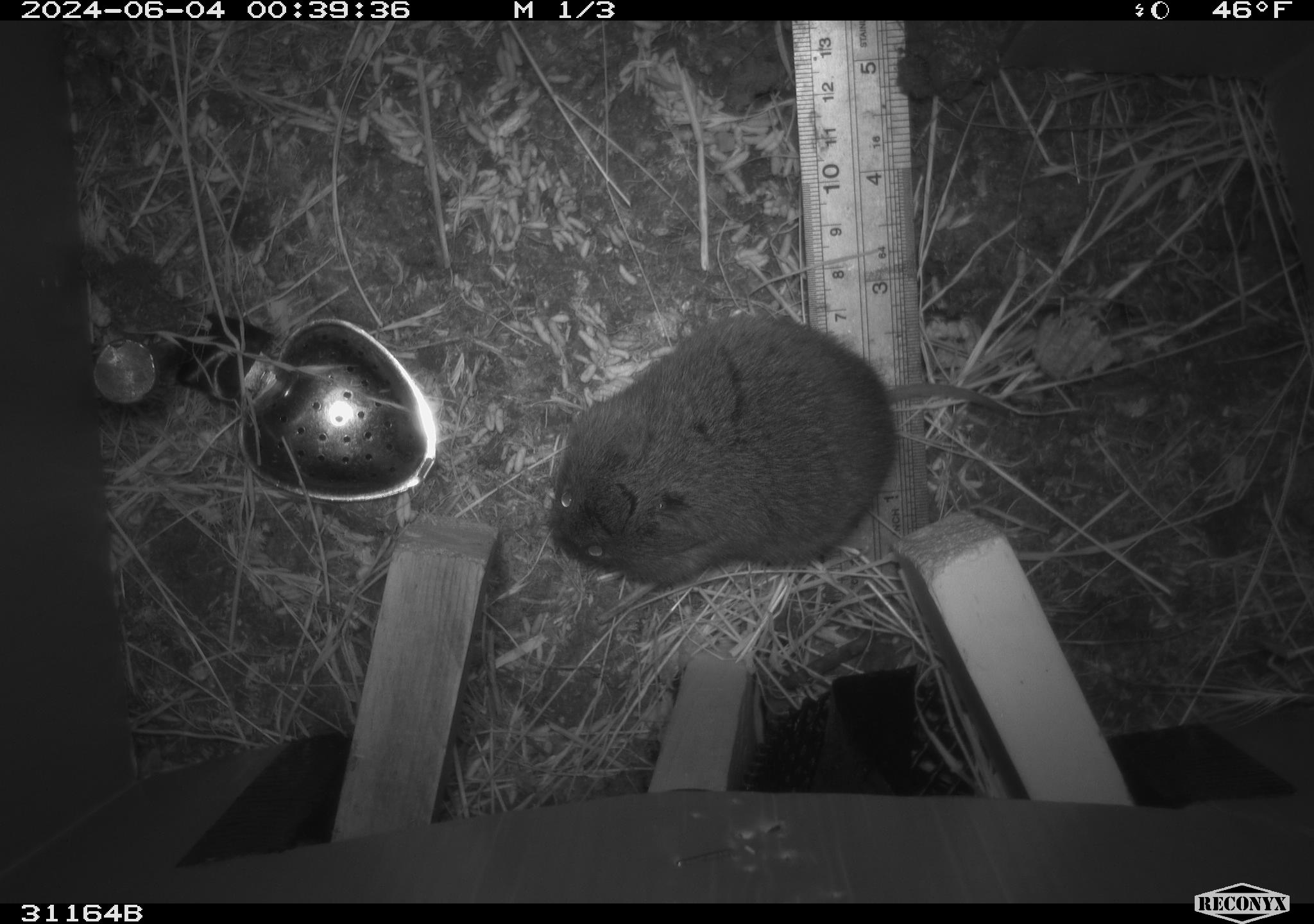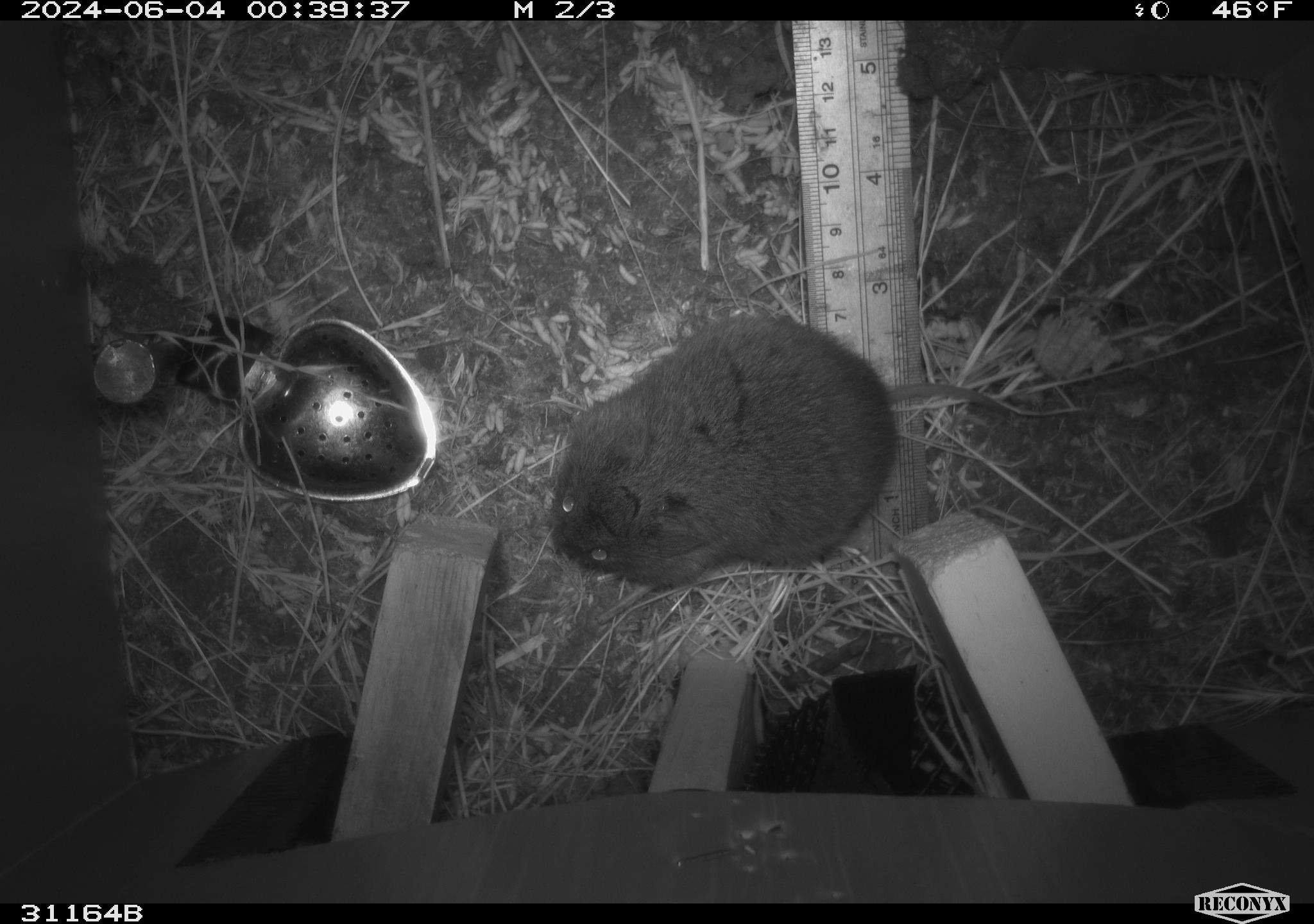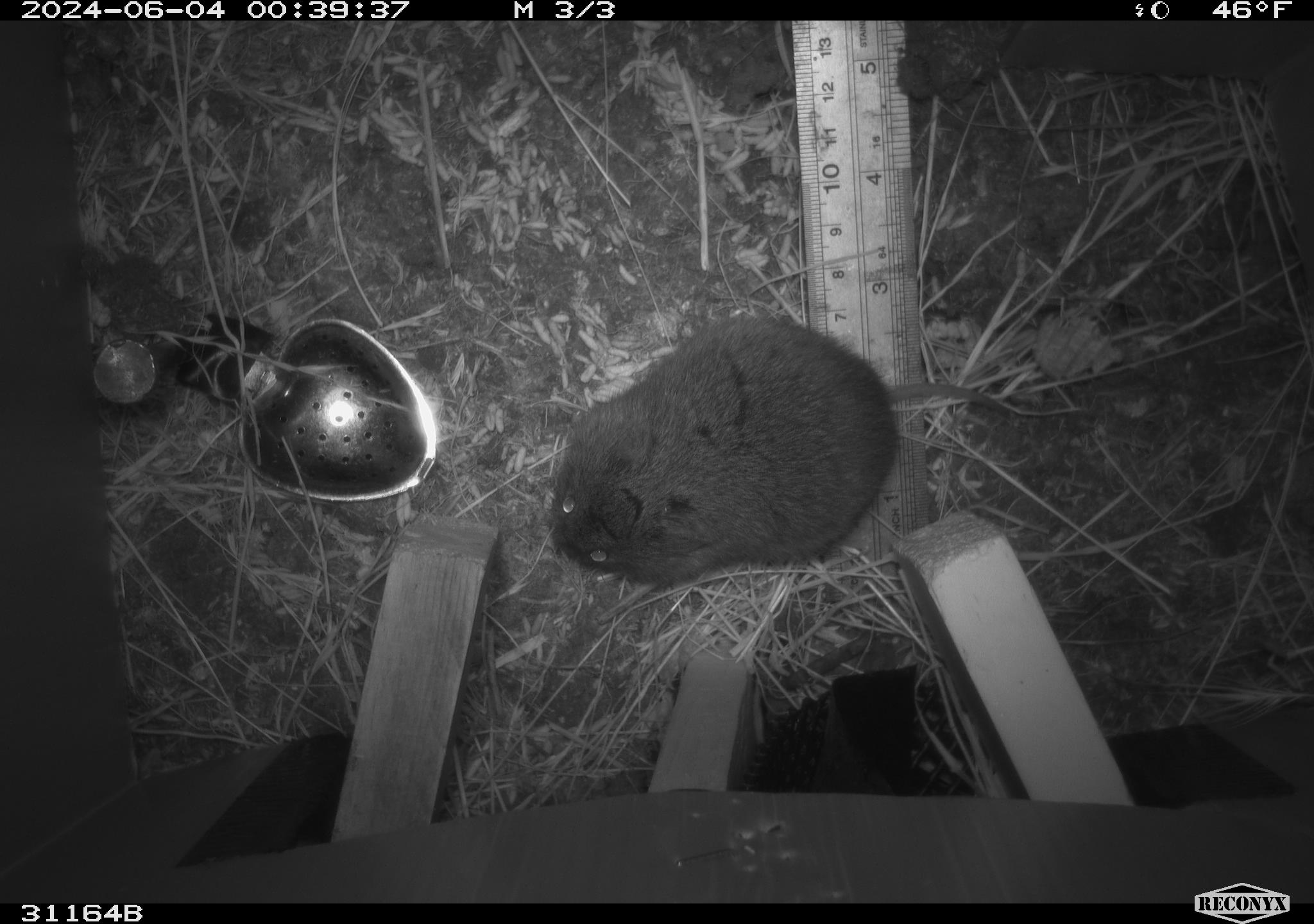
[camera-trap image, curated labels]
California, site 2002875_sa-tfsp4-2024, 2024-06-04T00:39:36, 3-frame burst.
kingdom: Animalia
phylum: Chordata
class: Mammalia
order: Rodentia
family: Cricetidae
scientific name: Arvicolinae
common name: voles, lemmings, and muskrats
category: arvicolinae subfamily